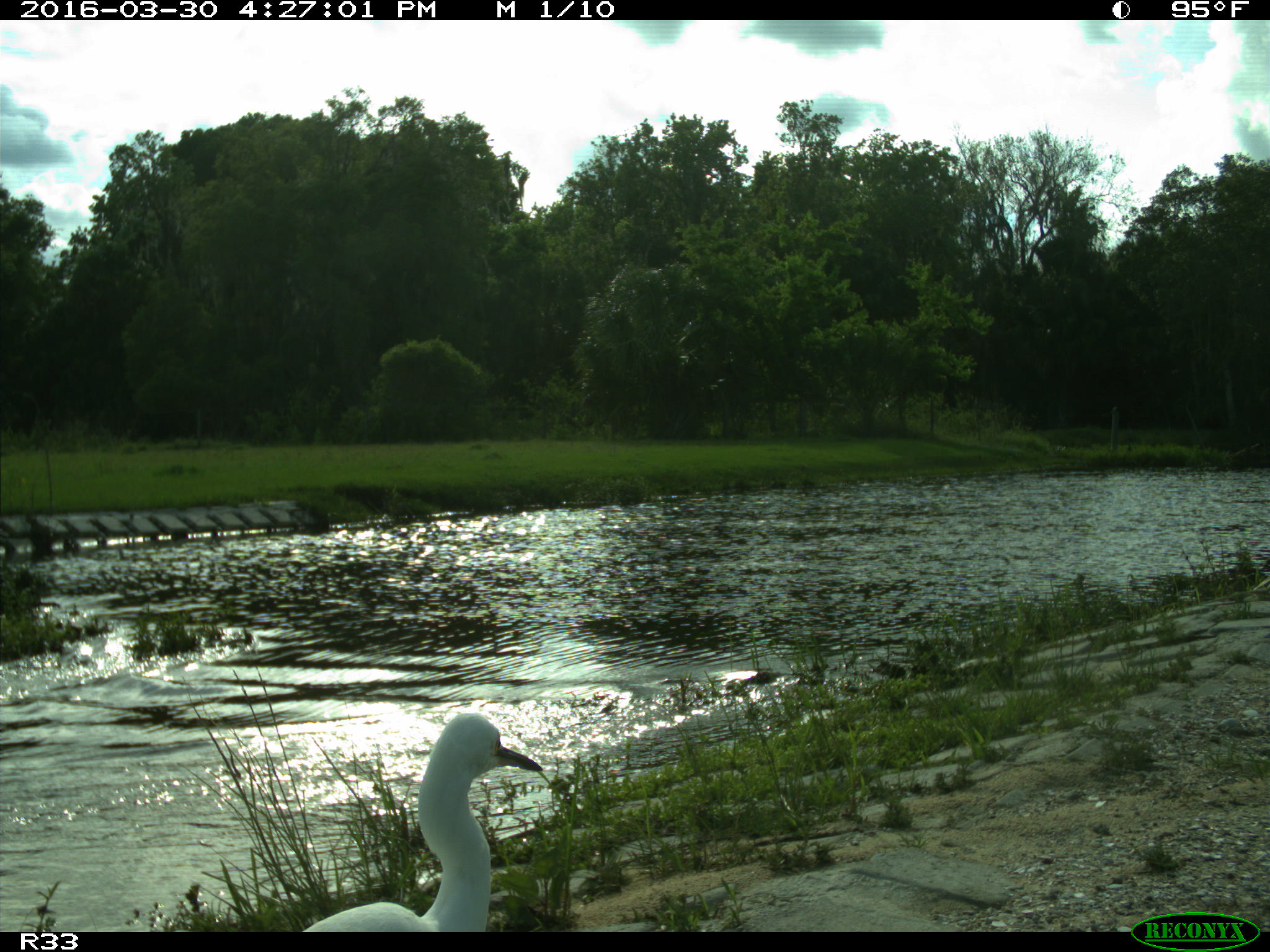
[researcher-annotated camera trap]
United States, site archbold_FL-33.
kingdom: Animalia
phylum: Chordata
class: Aves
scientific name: Aves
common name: birds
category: unidentified bird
Unidentified bird (birds) (Aves).